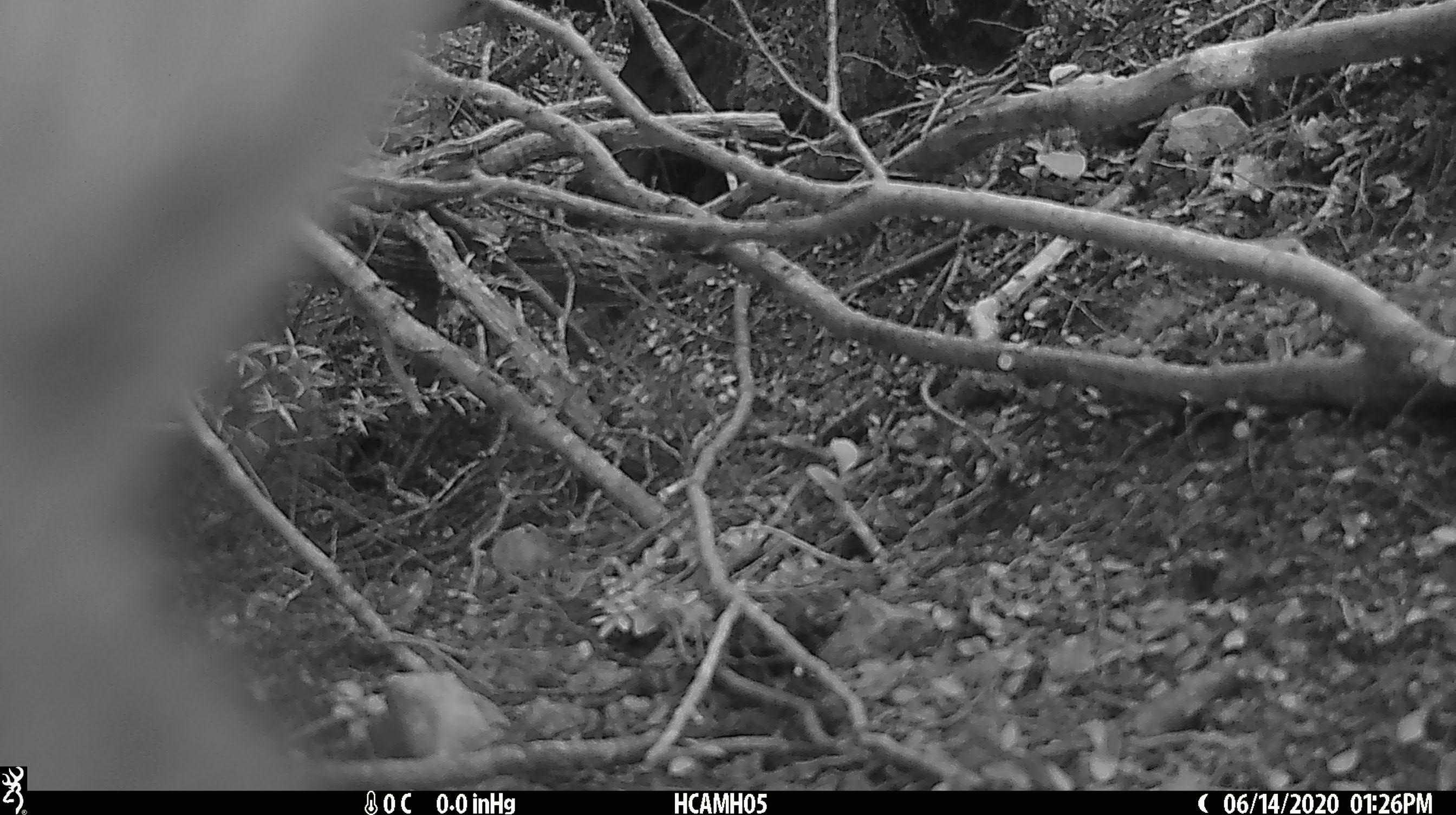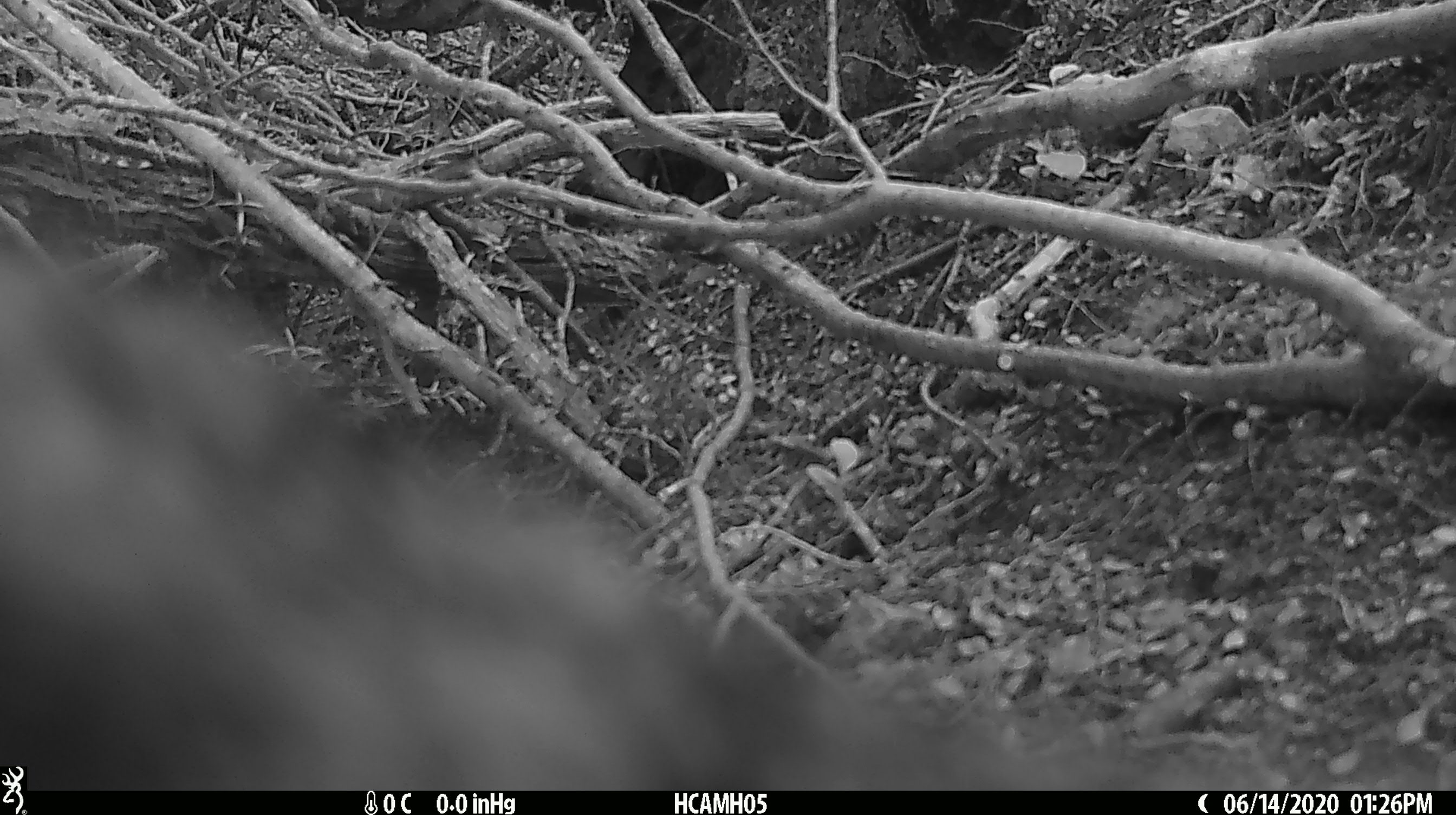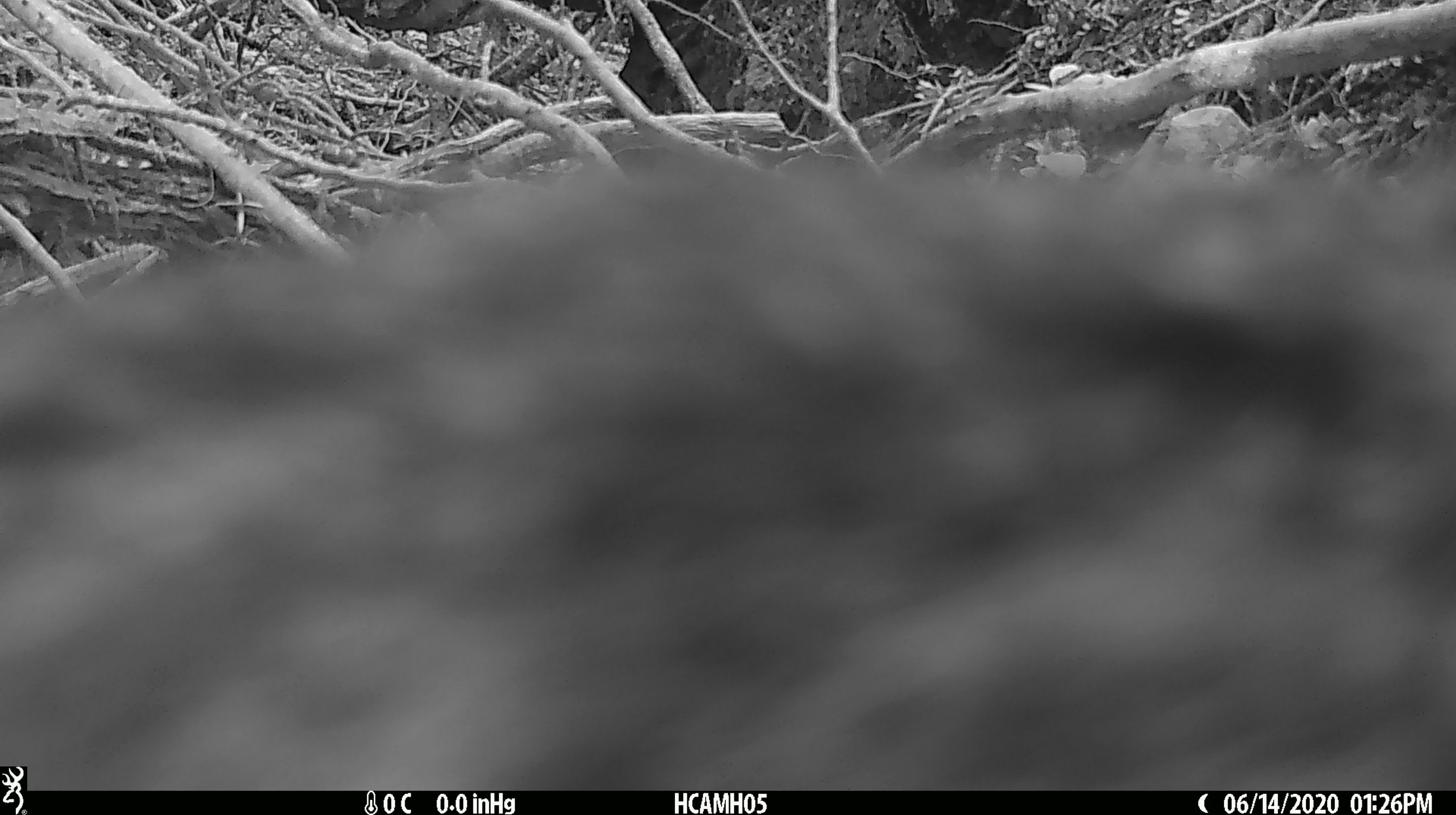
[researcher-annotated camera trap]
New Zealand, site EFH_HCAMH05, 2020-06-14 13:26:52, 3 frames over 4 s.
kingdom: Animalia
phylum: Chordata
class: Mammalia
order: Carnivora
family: Felidae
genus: Felis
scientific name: Felis catus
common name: domestic cat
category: cat